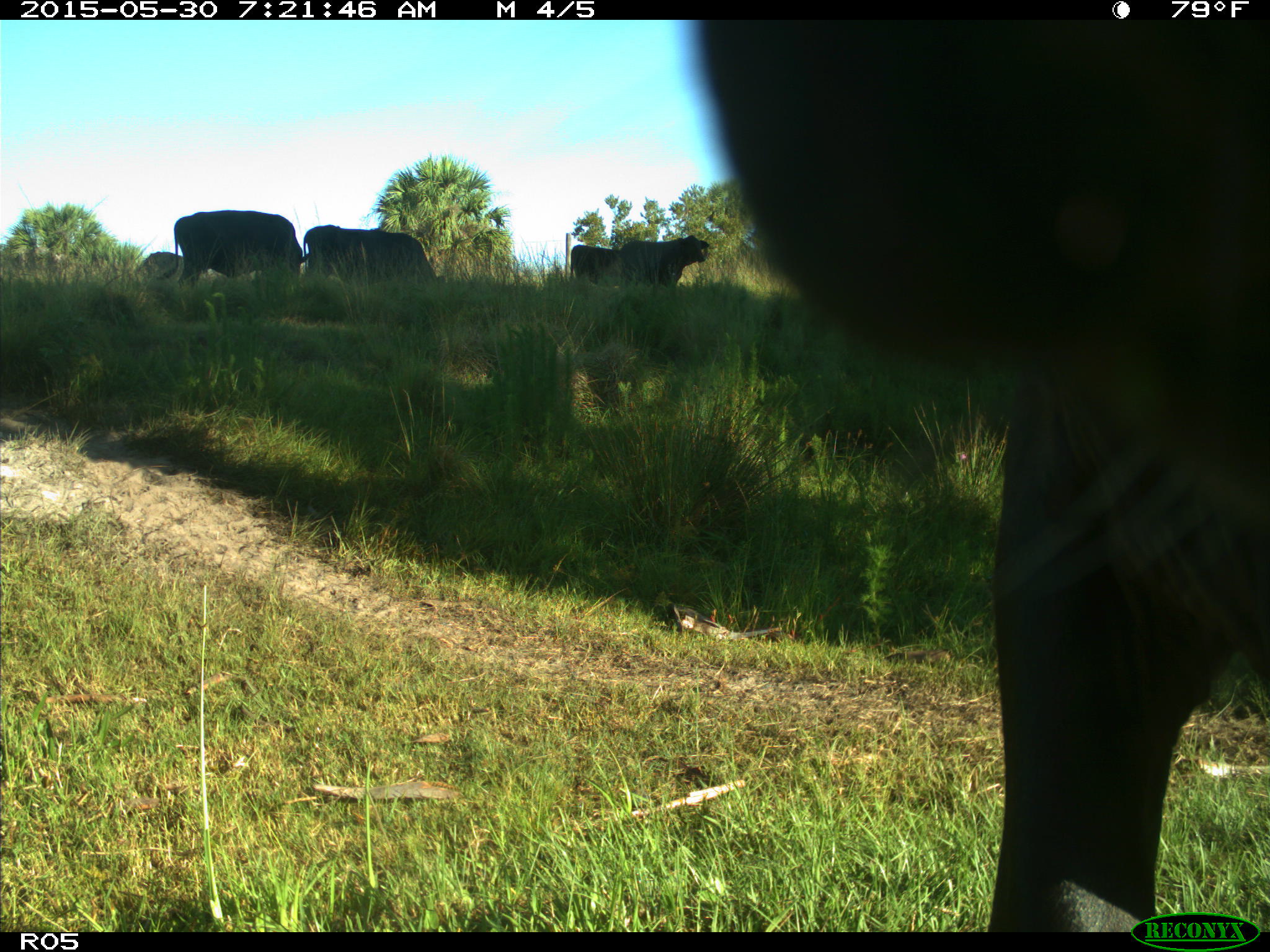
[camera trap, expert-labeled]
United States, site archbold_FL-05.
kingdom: Animalia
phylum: Chordata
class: Mammalia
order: Artiodactyla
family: Bovidae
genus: Bos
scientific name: Bos taurus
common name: domestic cow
Bos taurus (domestic cow).